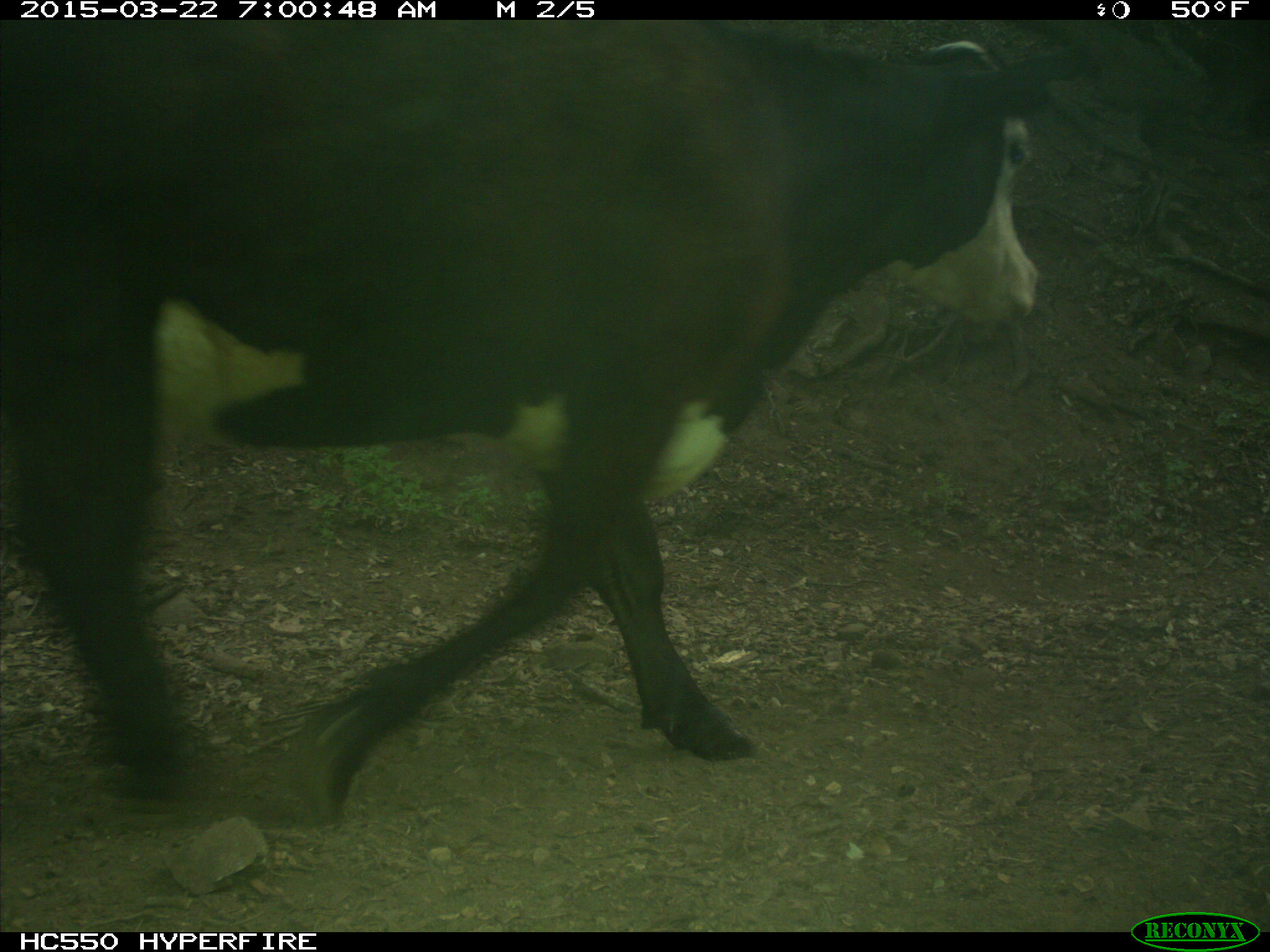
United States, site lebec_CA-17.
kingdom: Animalia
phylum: Chordata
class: Mammalia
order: Artiodactyla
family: Bovidae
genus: Bos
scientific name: Bos taurus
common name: domestic cow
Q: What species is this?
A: Bos taurus (domestic cow).